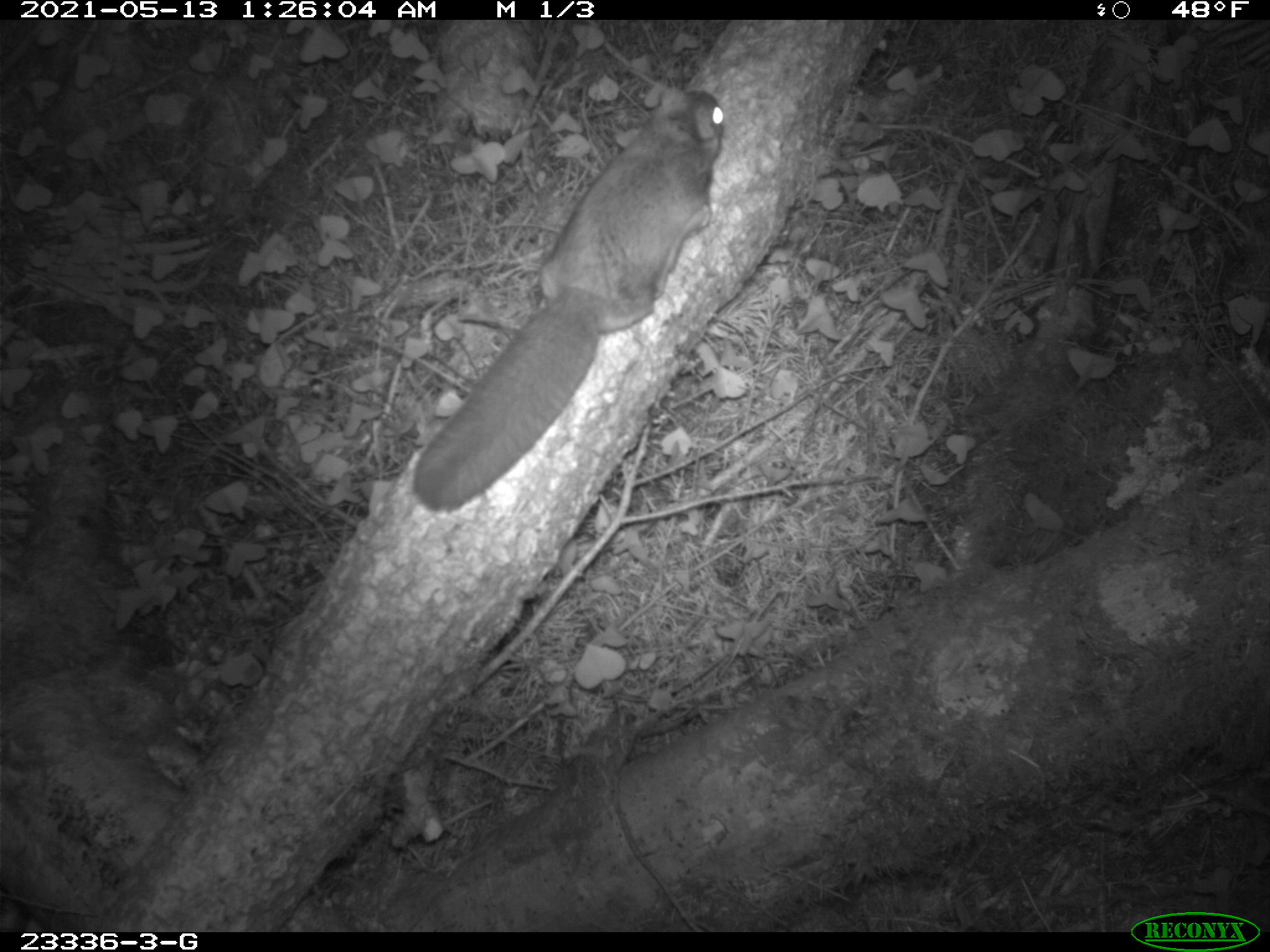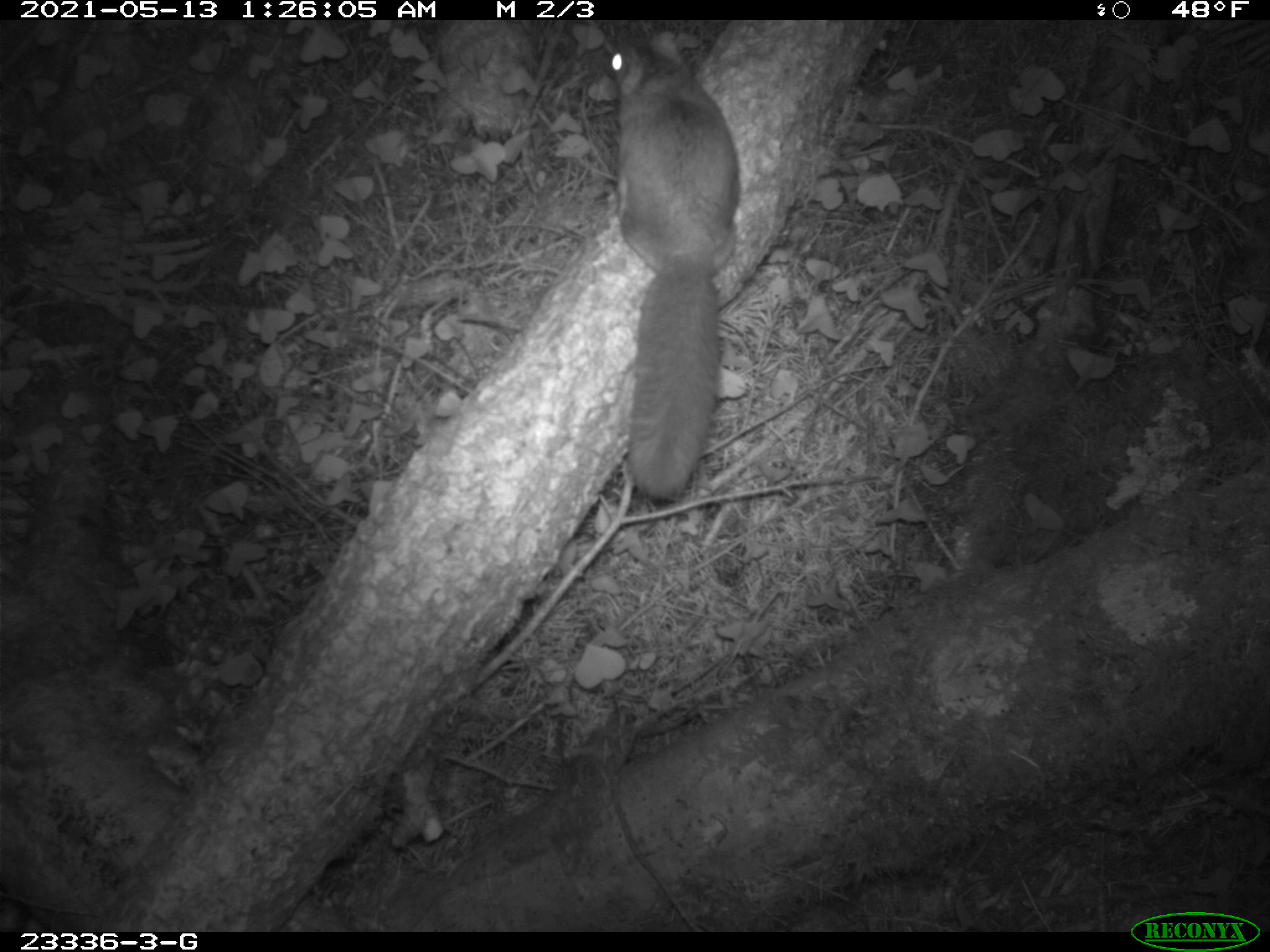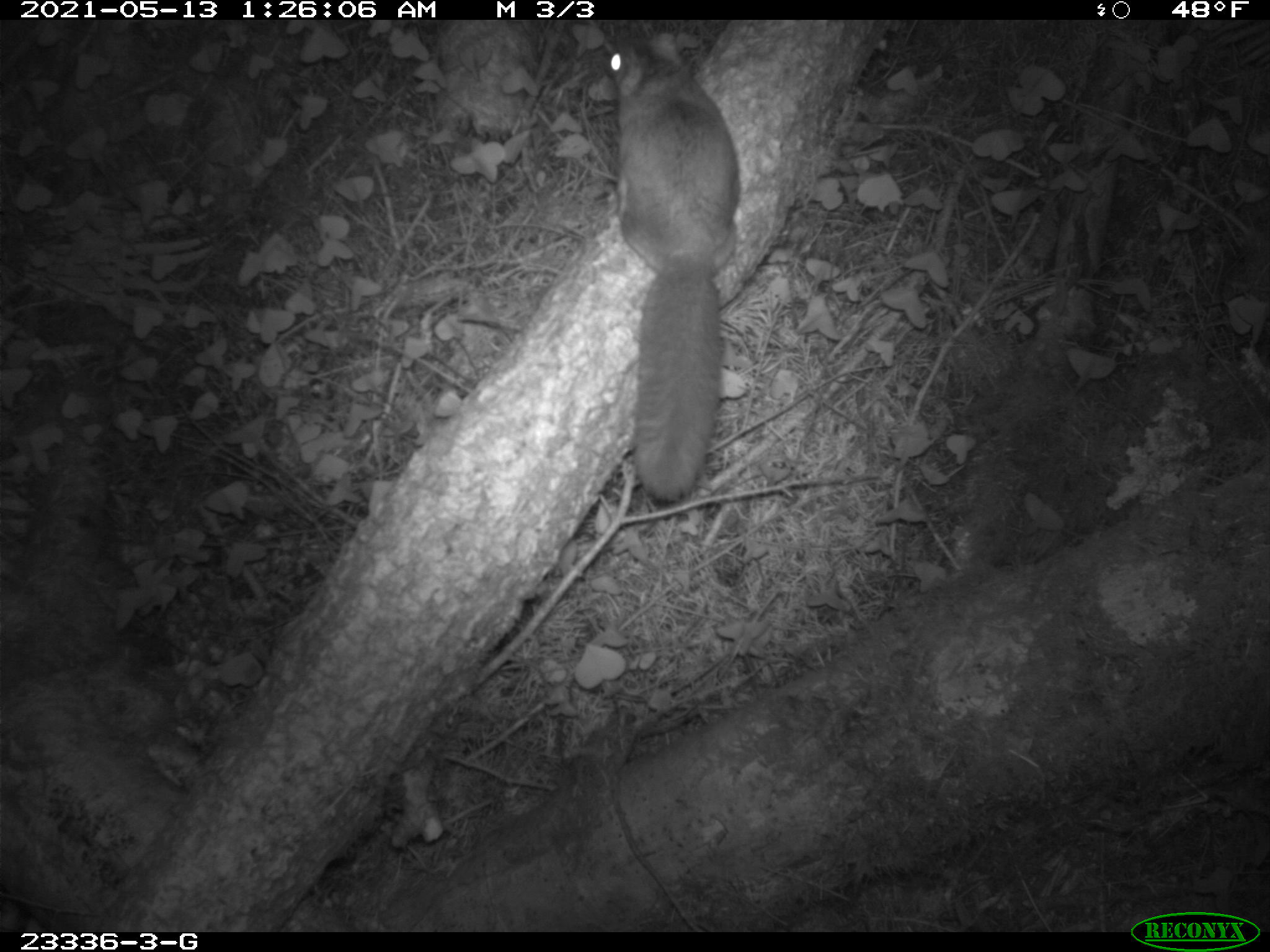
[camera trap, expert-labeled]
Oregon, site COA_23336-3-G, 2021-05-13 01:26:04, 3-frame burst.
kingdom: Animalia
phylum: Chordata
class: Mammalia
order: Rodentia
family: Sciuridae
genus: Glaucomys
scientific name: Glaucomys oregonensis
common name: humboldt's flying squirrel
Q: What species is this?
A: Humboldt's flying squirrel (Glaucomys oregonensis).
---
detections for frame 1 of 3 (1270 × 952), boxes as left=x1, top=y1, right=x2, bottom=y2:
humboldt's flying squirrel: left=409, top=84, right=731, bottom=512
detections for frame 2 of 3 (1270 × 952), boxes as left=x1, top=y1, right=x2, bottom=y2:
humboldt's flying squirrel: left=601, top=31, right=745, bottom=507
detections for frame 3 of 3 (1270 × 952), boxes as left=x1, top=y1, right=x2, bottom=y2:
humboldt's flying squirrel: left=601, top=30, right=745, bottom=503